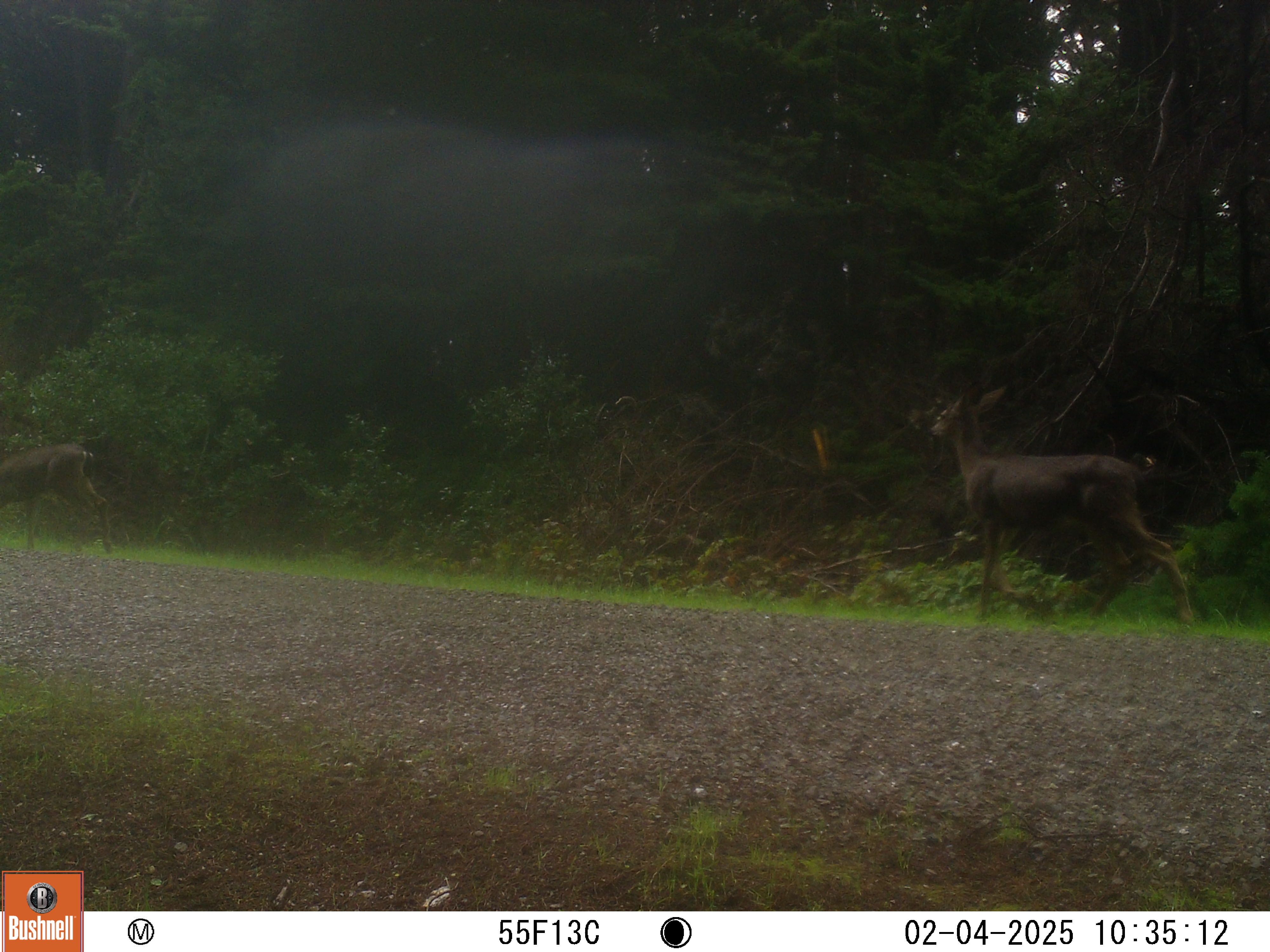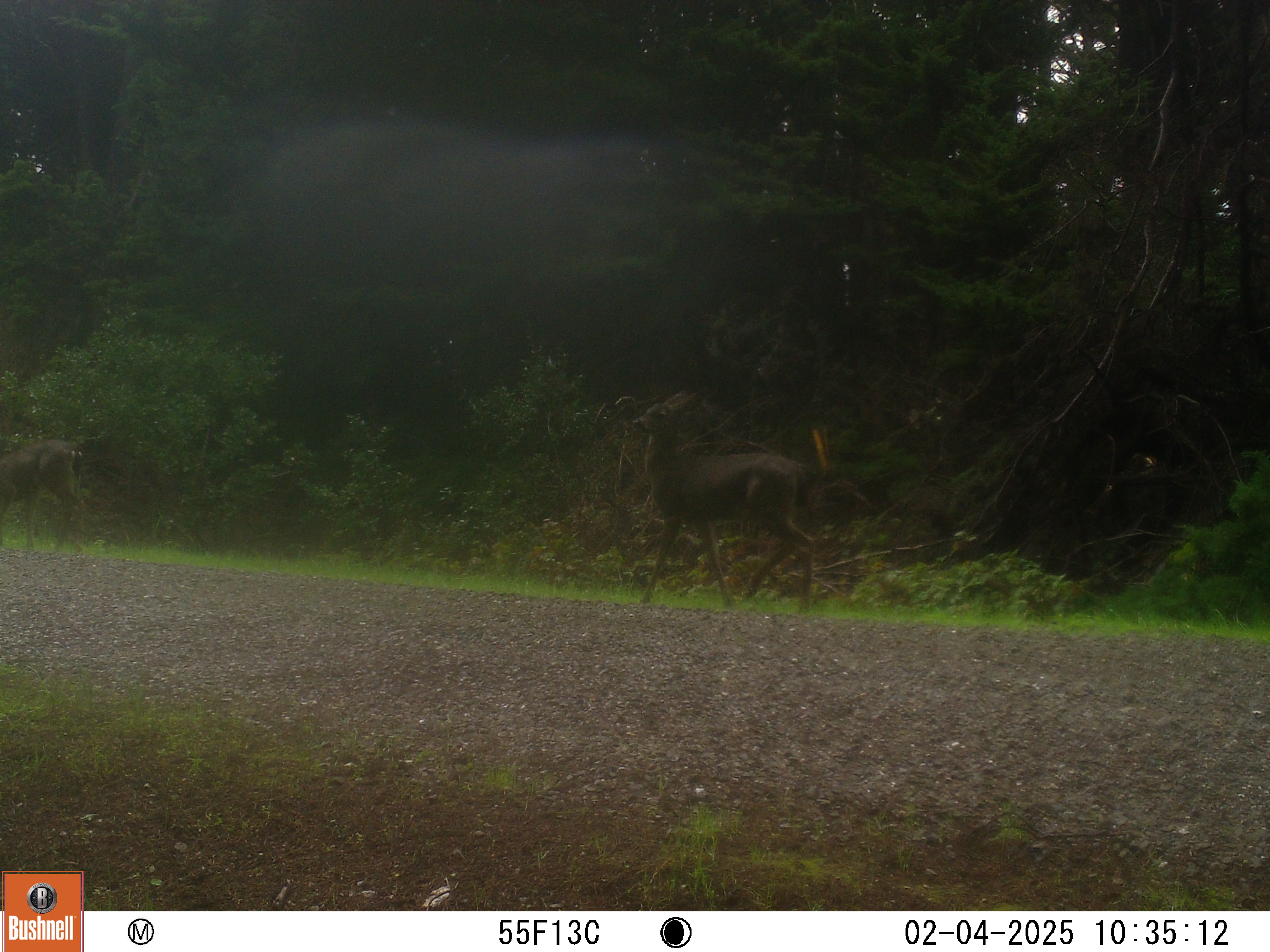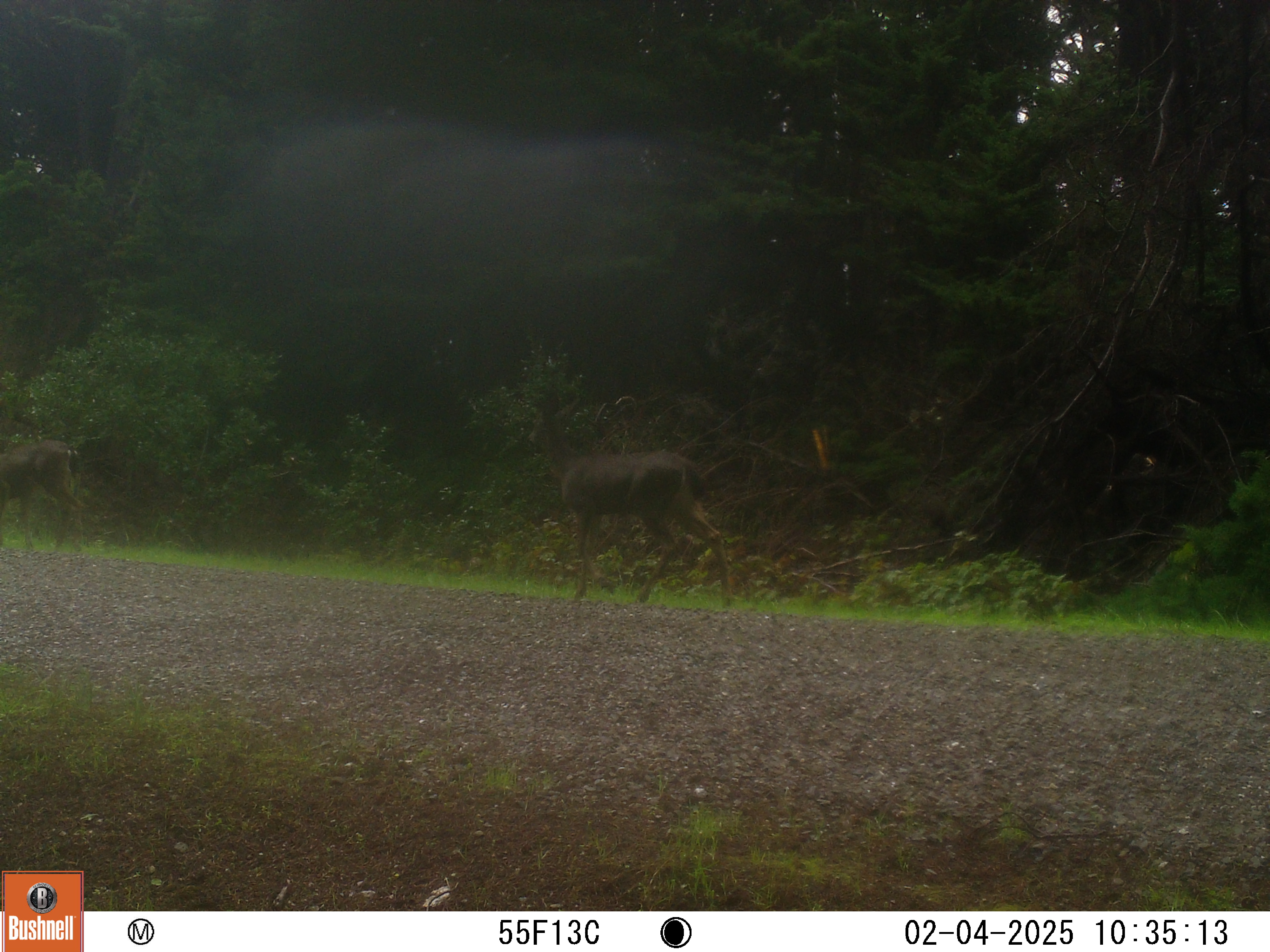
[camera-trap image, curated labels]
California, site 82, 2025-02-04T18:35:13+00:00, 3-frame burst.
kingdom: Animalia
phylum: Chordata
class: Mammalia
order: Artiodactyla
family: Cervidae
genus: Odocoileus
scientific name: Odocoileus hemionus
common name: mule deer